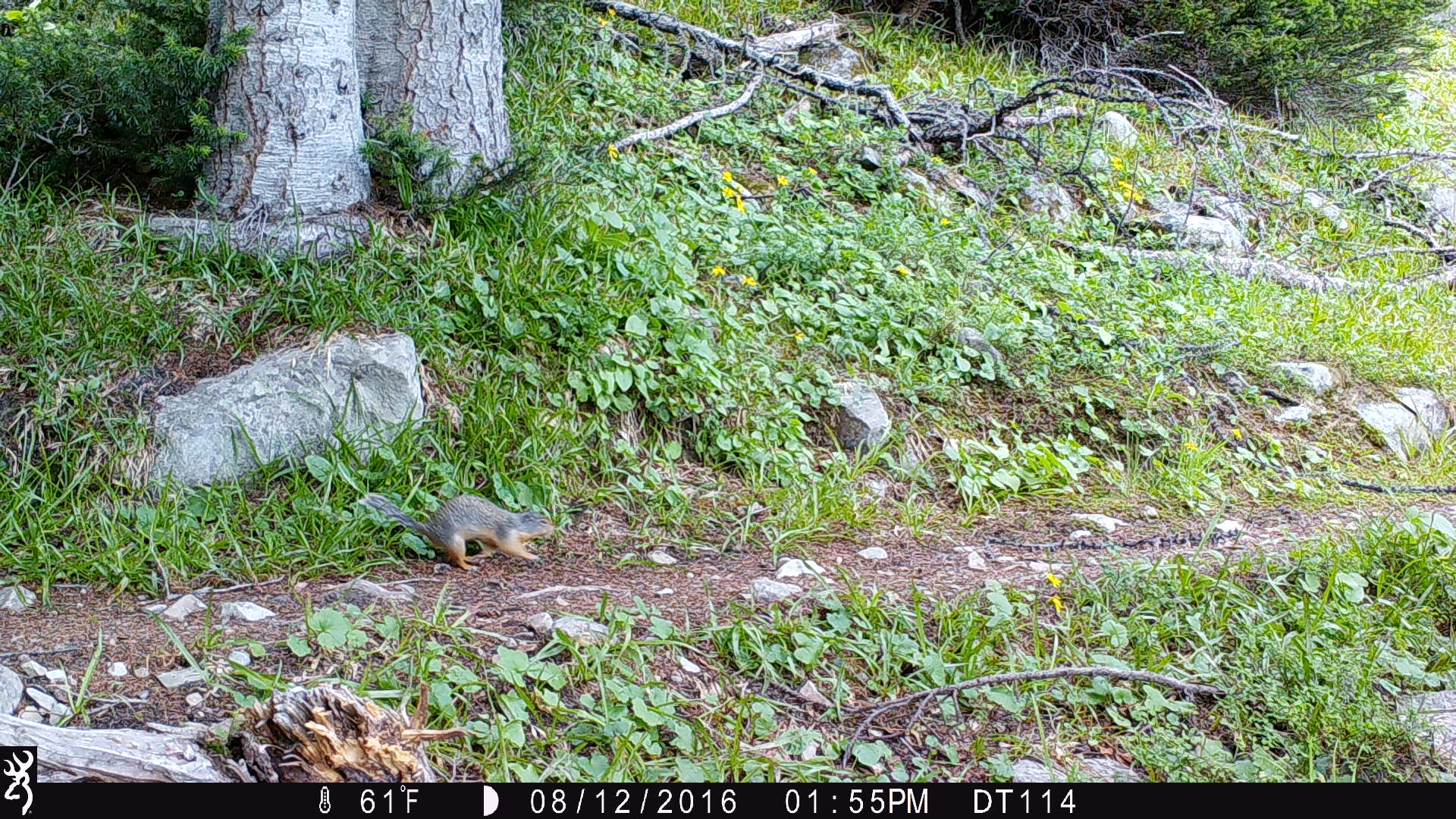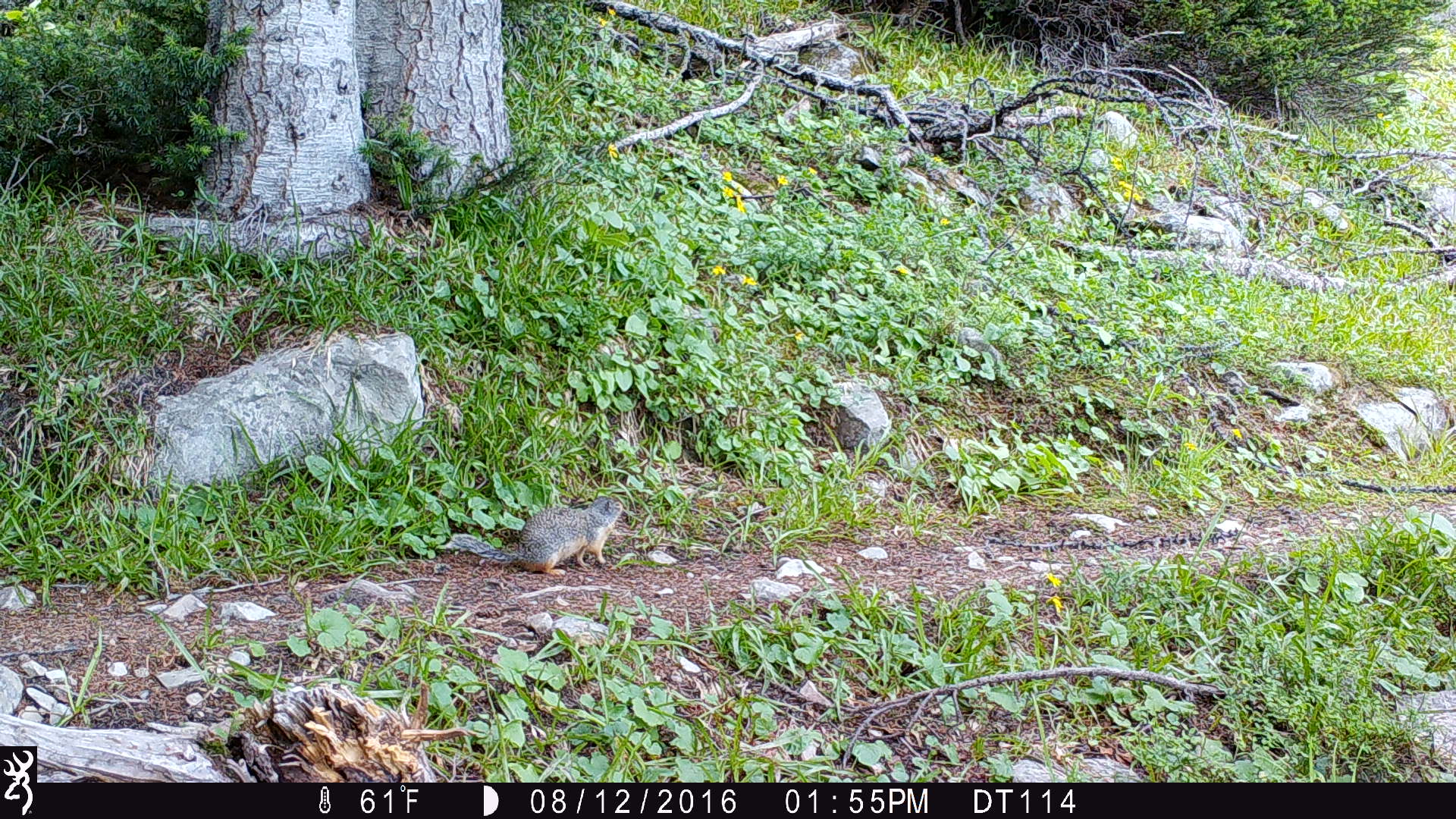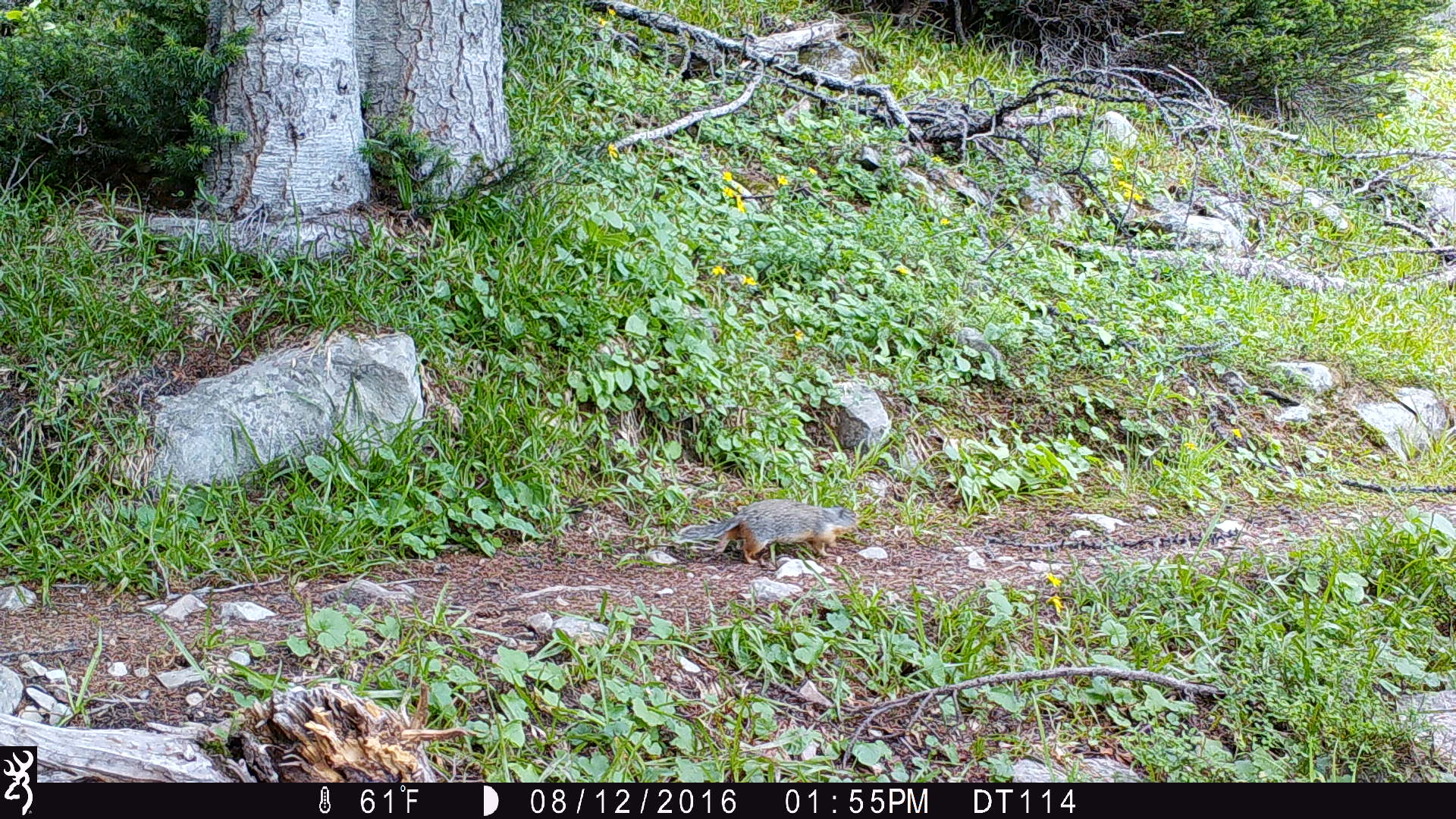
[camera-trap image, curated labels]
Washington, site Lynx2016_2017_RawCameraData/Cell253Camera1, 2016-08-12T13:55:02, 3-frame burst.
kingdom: Animalia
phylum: Chordata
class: Mammalia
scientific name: Mammalia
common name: small mammal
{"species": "small mammal (Mammalia)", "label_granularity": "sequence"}